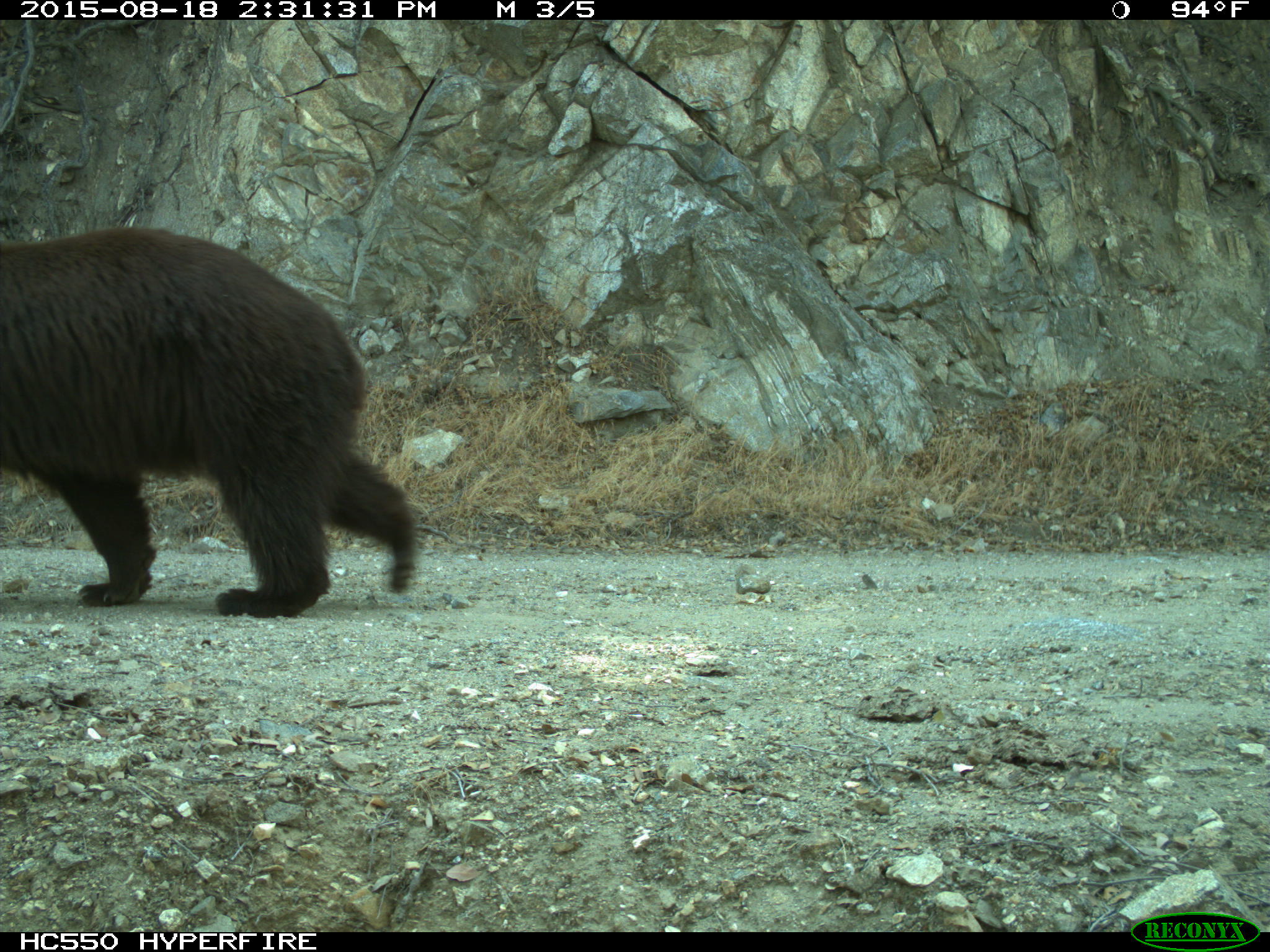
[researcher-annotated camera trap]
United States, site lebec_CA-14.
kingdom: Animalia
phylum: Chordata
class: Mammalia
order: Carnivora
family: Ursidae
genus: Ursus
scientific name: Ursus americanus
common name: american black bear